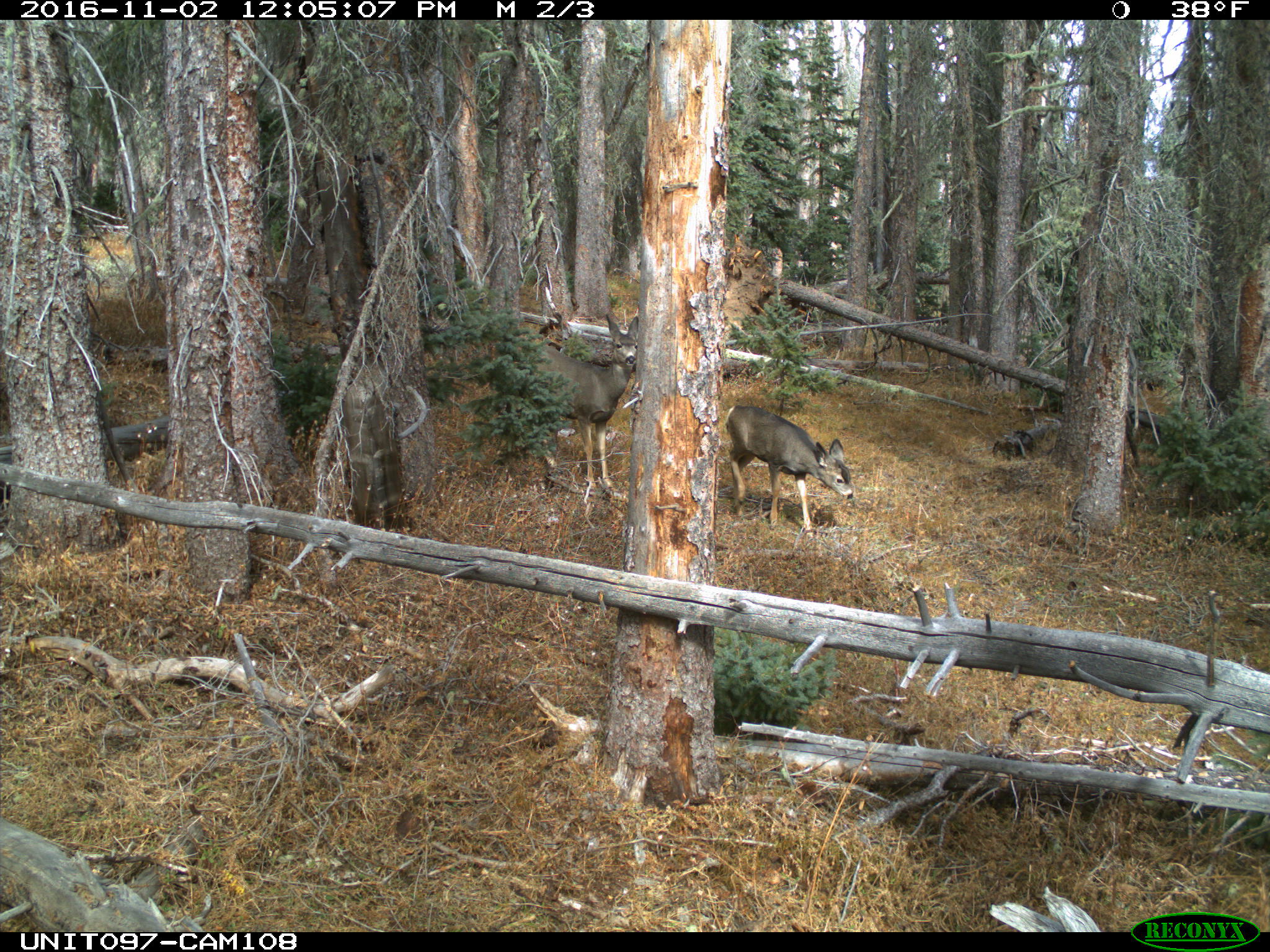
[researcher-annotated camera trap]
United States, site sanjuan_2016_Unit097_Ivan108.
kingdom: Animalia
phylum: Chordata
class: Mammalia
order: Artiodactyla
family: Cervidae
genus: Odocoileus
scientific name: Odocoileus hemionus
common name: mule deer